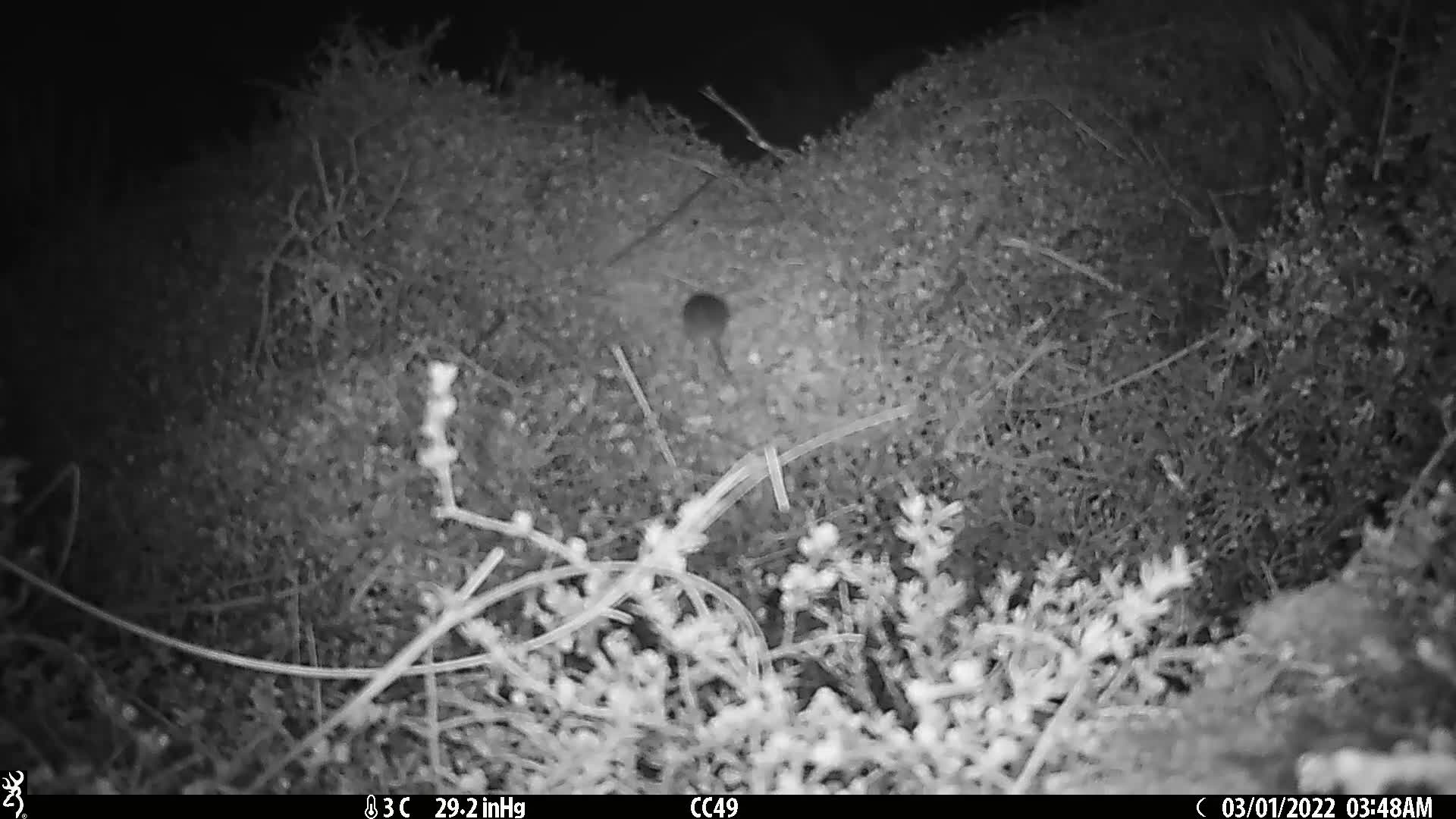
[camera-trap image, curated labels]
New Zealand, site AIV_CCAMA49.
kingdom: Animalia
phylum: Chordata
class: Mammalia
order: Rodentia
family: Muridae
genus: Mus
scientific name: Mus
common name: mouse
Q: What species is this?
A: Mouse (Mus).